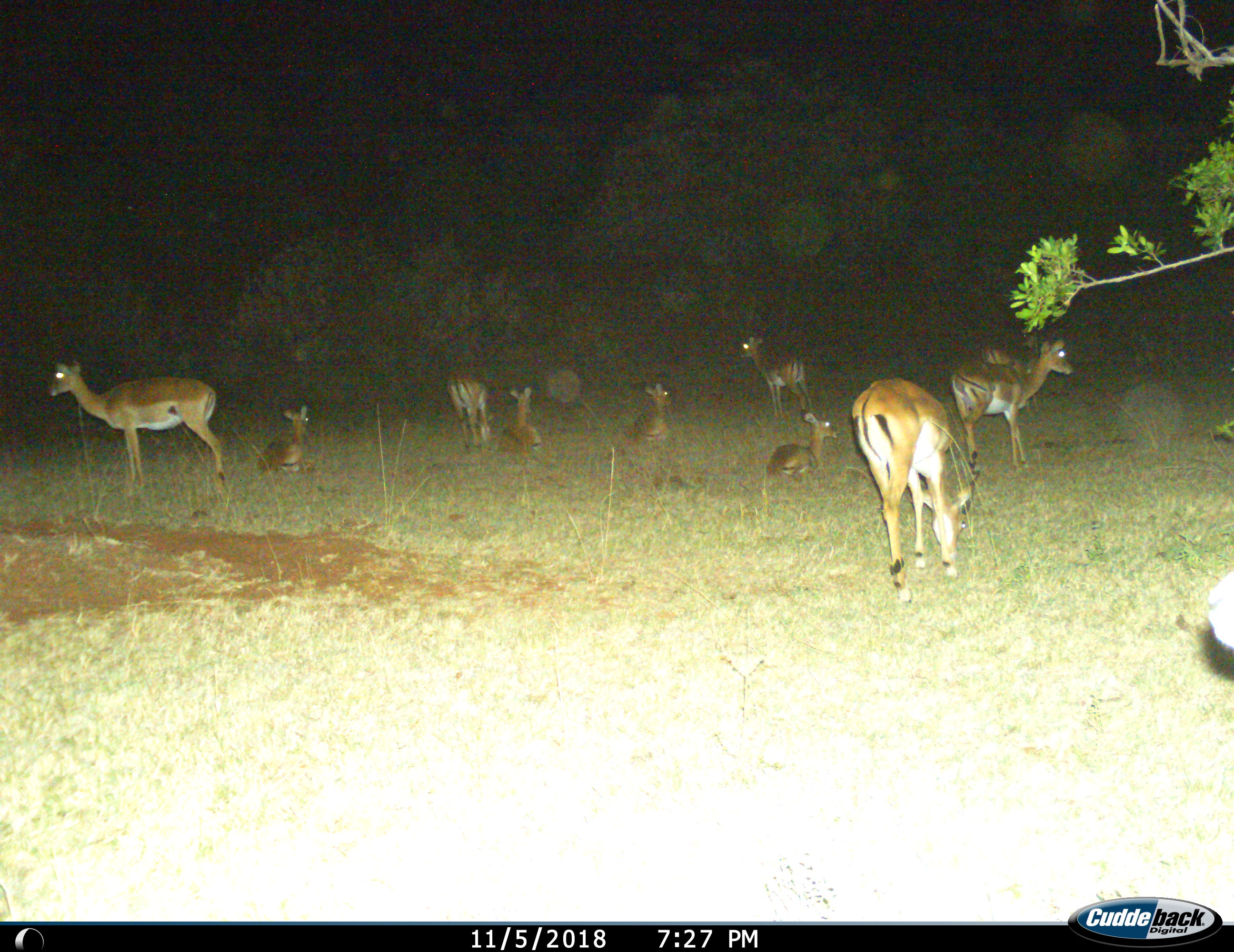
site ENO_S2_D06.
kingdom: Animalia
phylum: Chordata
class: Mammalia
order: Artiodactyla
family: Bovidae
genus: Aepyceros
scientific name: Aepyceros melampus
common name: impala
Impala (Aepyceros melampus), count 10. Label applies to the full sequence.